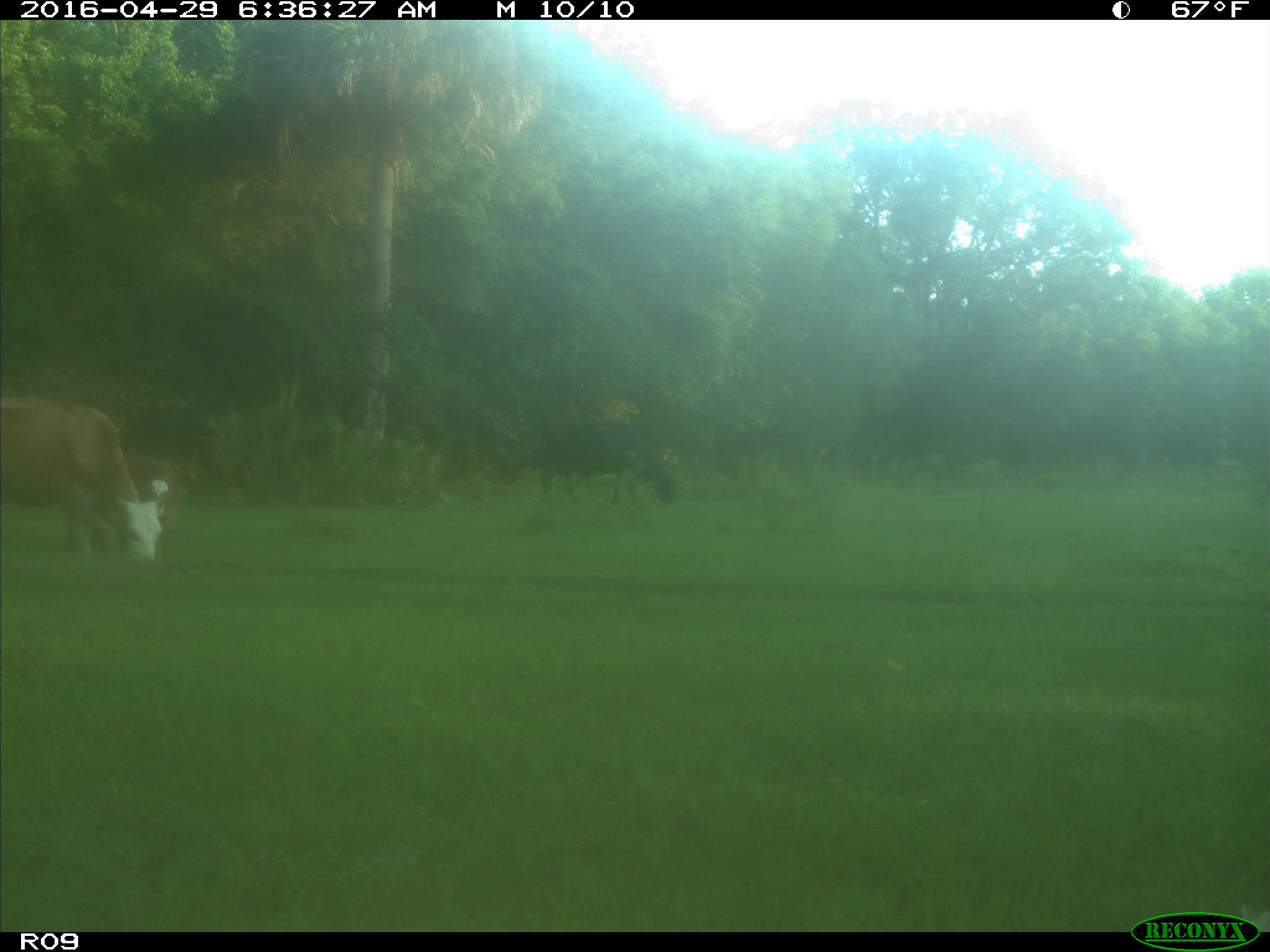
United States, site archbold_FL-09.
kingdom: Animalia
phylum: Chordata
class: Mammalia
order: Artiodactyla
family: Bovidae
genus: Bos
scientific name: Bos taurus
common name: domestic cow